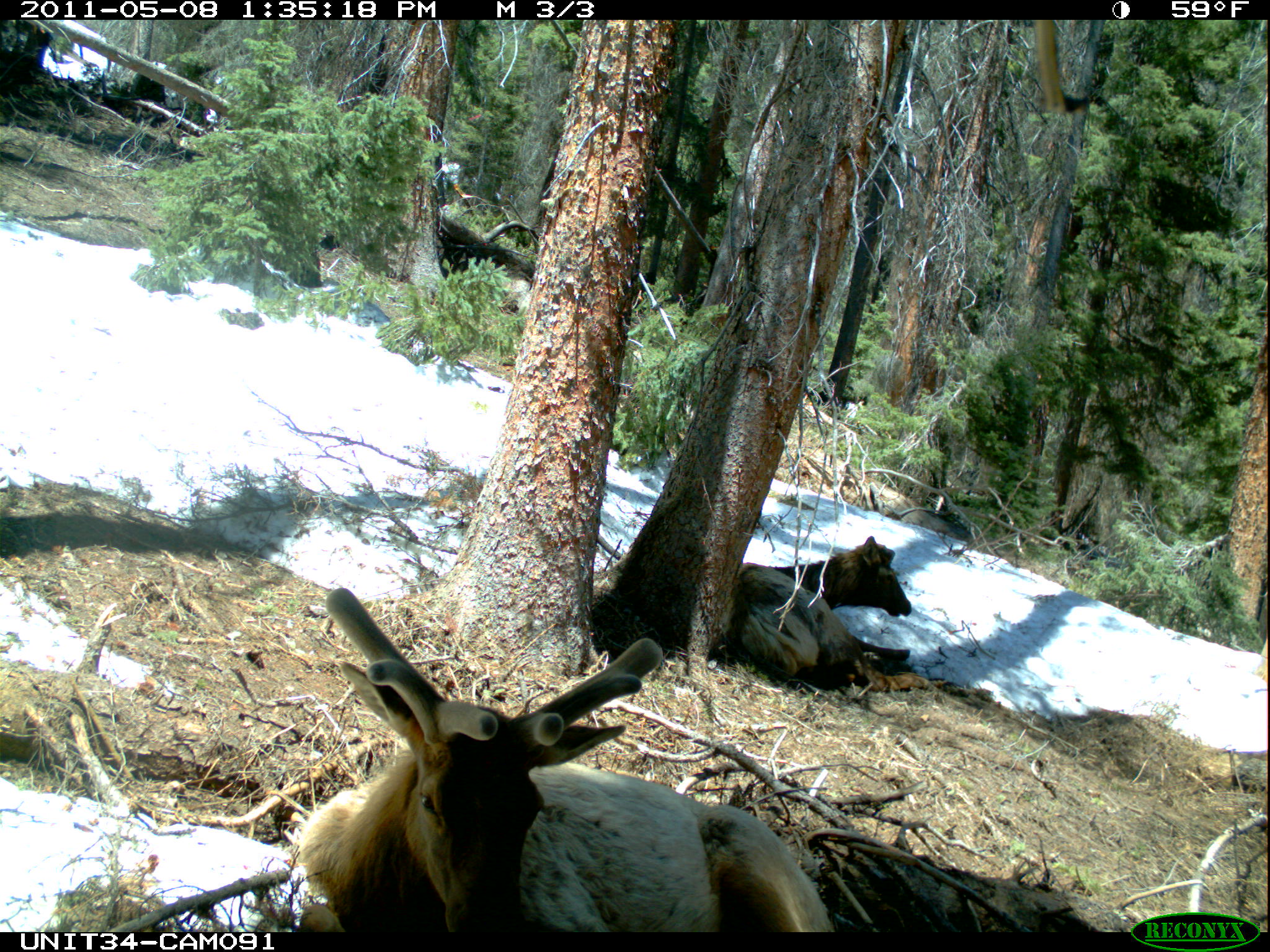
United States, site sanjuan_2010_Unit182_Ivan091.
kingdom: Animalia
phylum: Chordata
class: Mammalia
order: Artiodactyla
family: Cervidae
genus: Cervus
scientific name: Cervus elaphus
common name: red deer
Cervus elaphus (red deer).